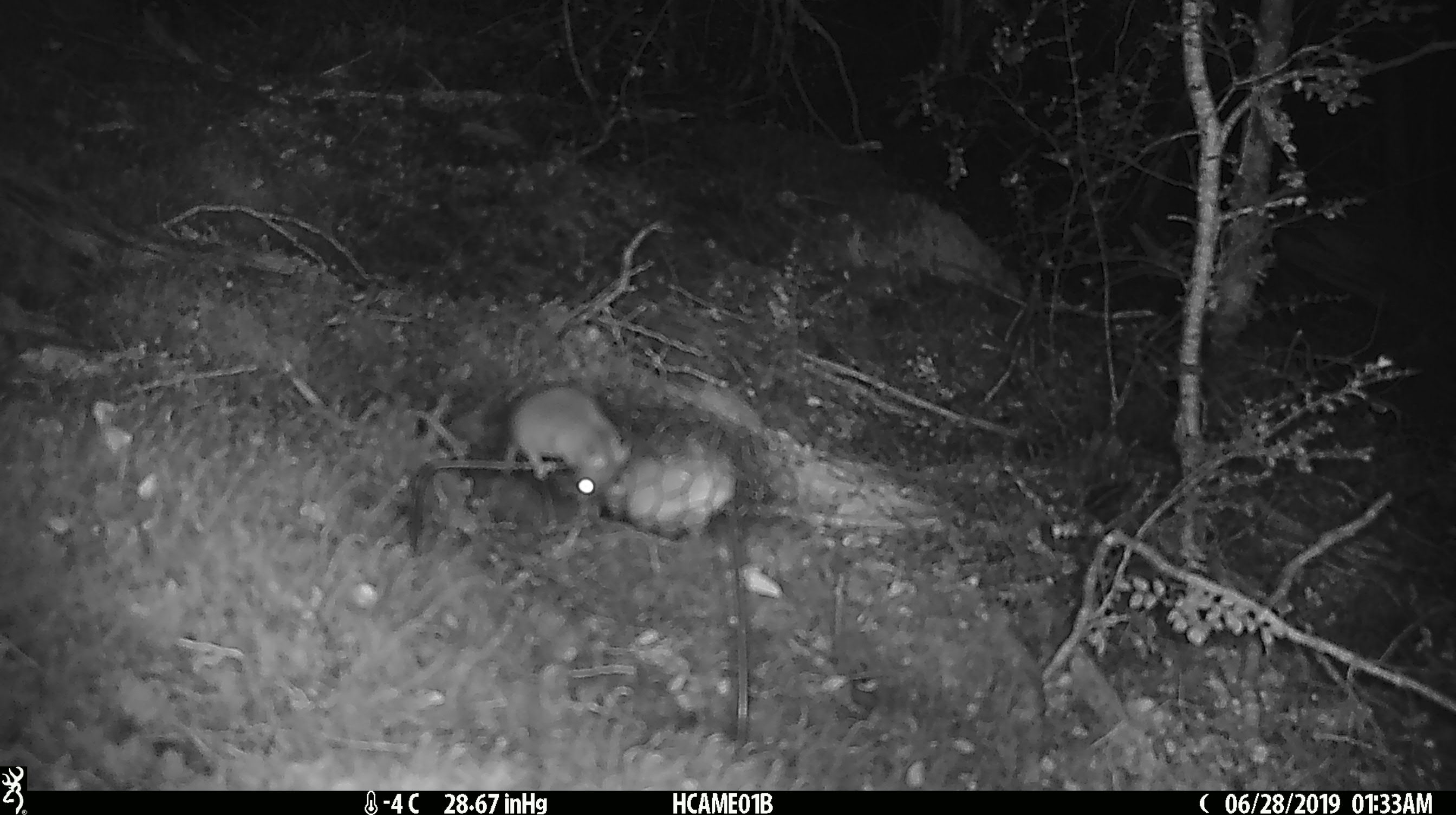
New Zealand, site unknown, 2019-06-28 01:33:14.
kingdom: Animalia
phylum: Chordata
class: Mammalia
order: Rodentia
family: Muridae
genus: Mus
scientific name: Mus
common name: mouse